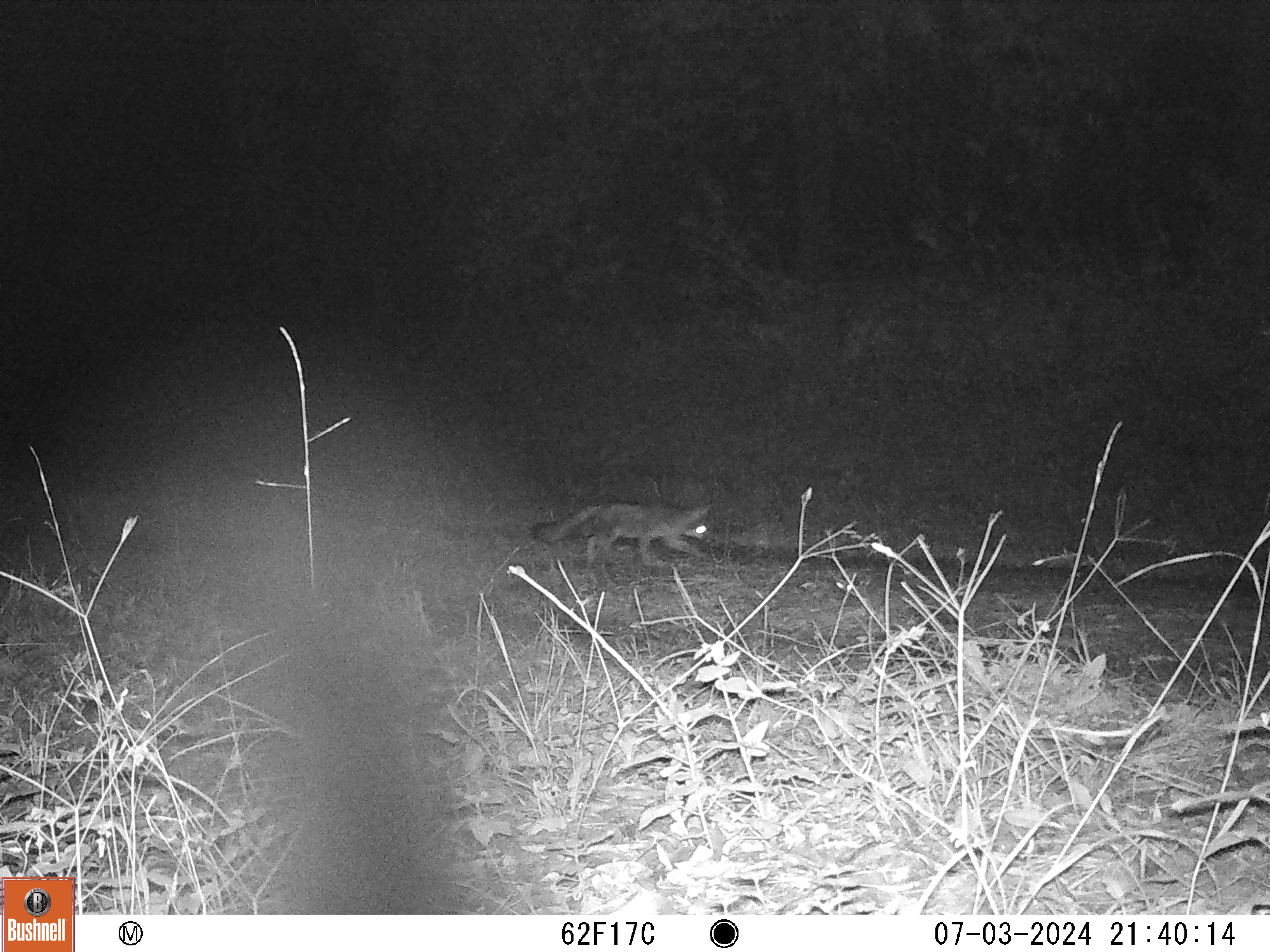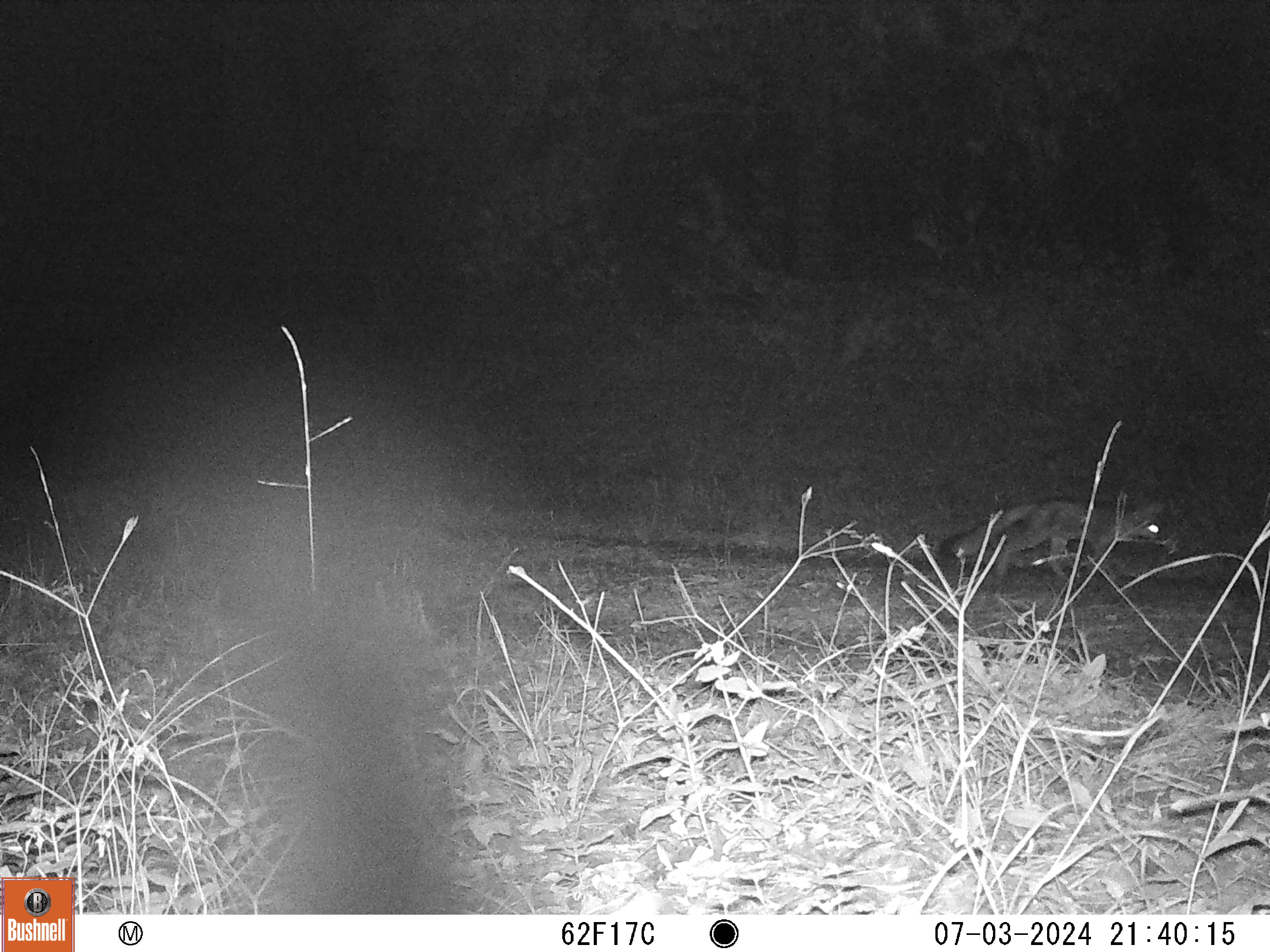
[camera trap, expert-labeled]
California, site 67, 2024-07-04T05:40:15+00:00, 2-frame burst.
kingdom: Animalia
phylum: Chordata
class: Mammalia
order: Carnivora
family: Canidae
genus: Urocyon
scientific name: Urocyon cinereoargenteus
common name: gray fox